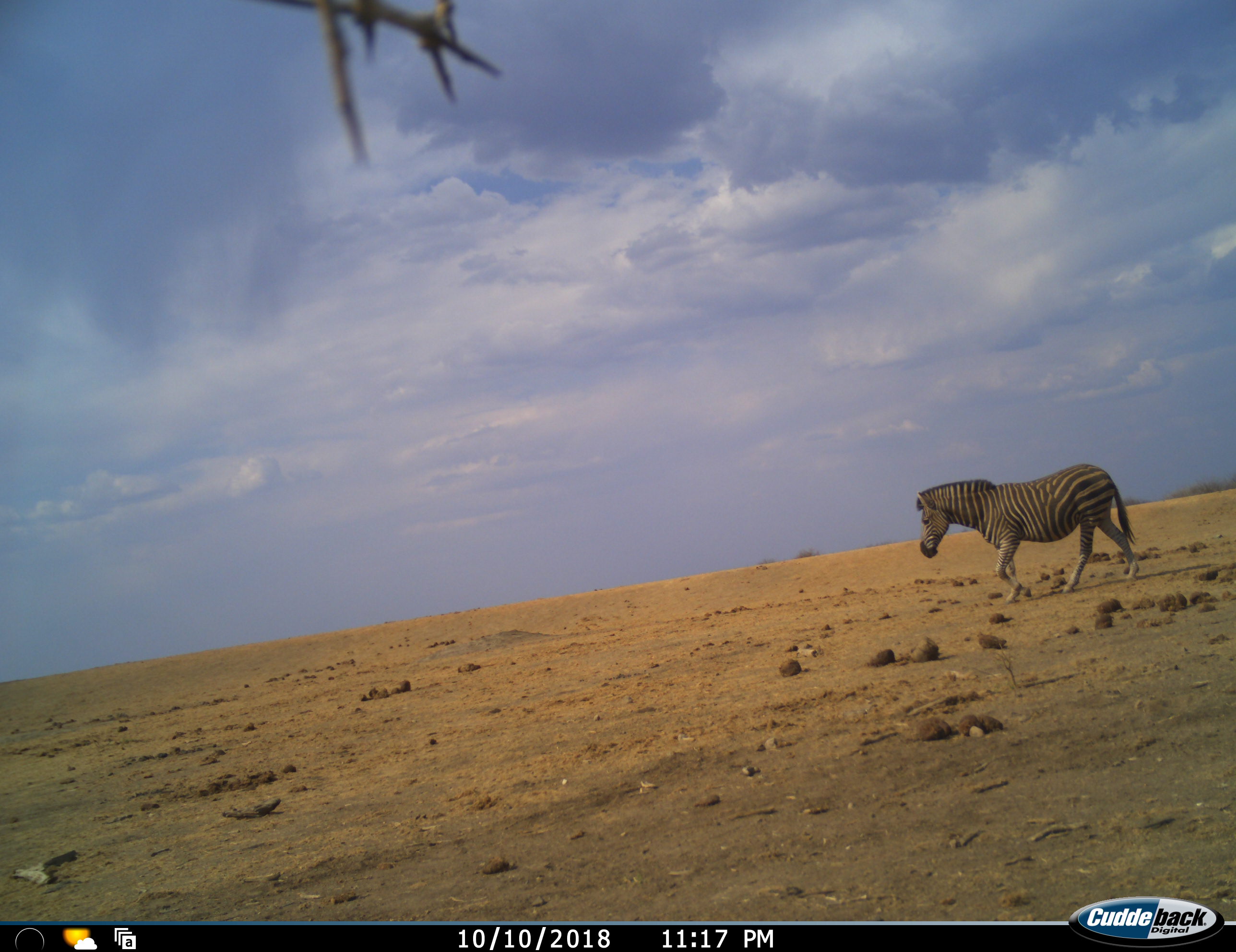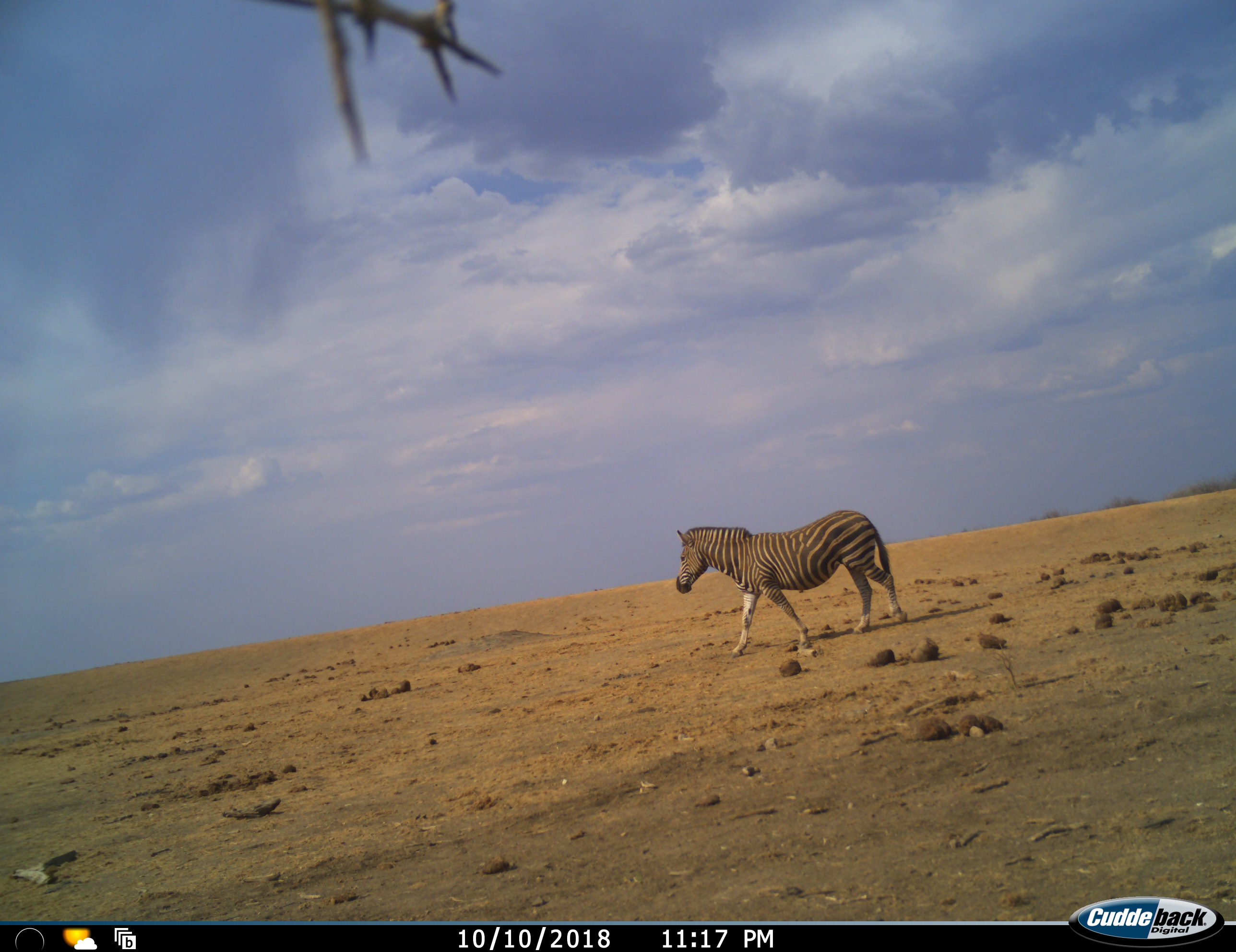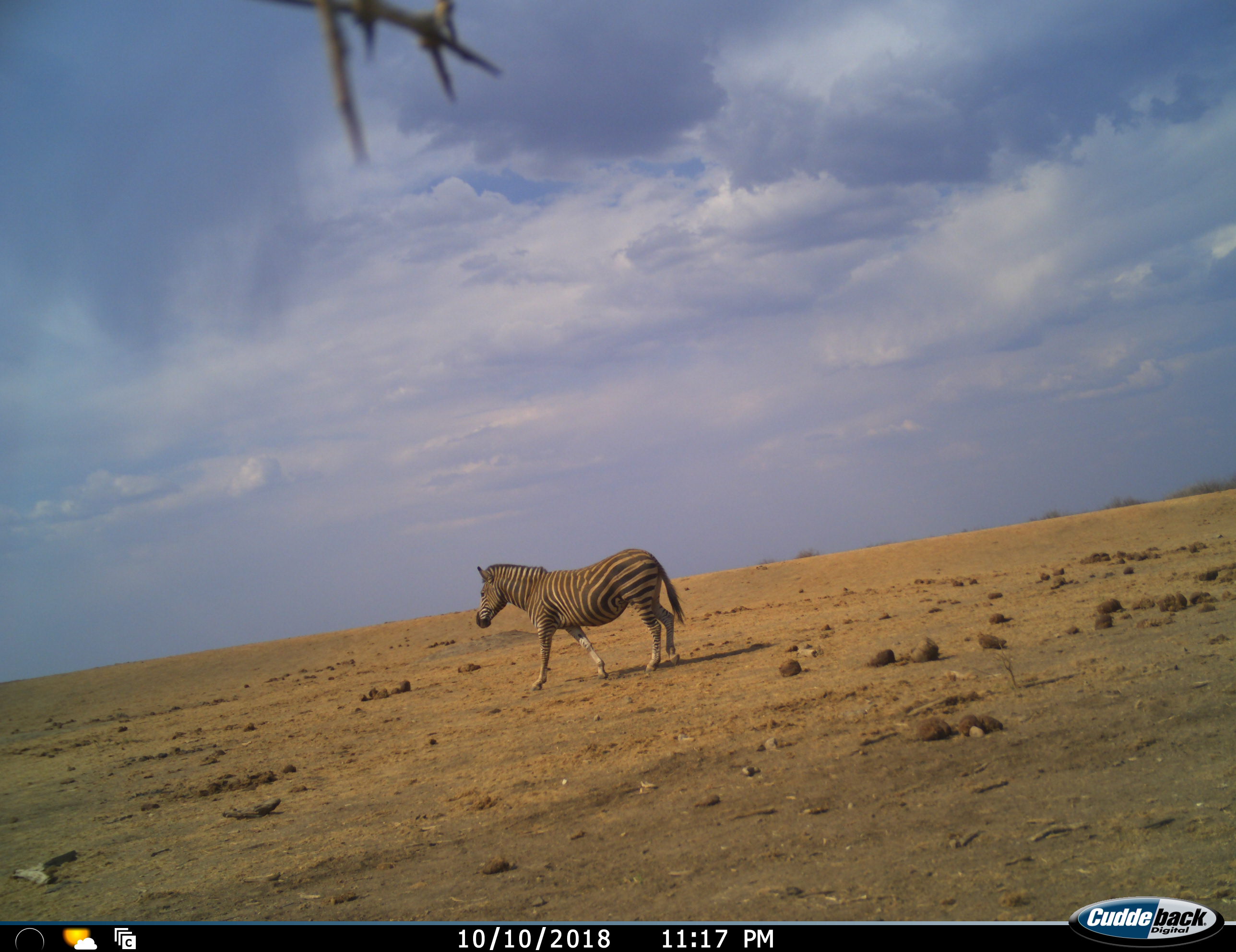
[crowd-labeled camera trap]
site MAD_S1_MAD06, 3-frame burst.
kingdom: Animalia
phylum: Chordata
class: Mammalia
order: Perissodactyla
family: Equidae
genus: Equus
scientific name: Equus quagga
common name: plains zebra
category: zebraplains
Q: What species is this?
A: Zebraplains (plains zebra) (Equus quagga).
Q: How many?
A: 1.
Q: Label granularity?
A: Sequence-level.